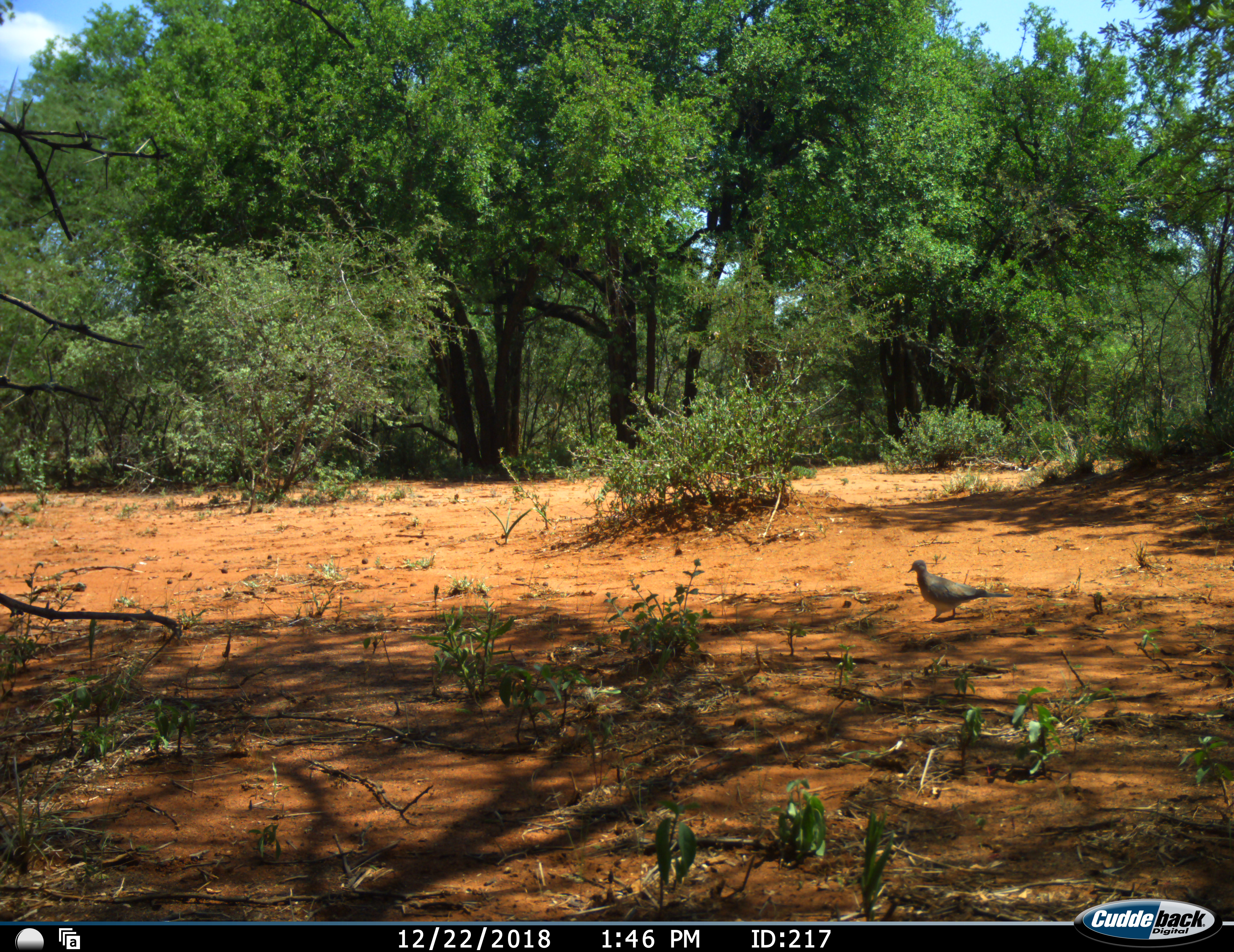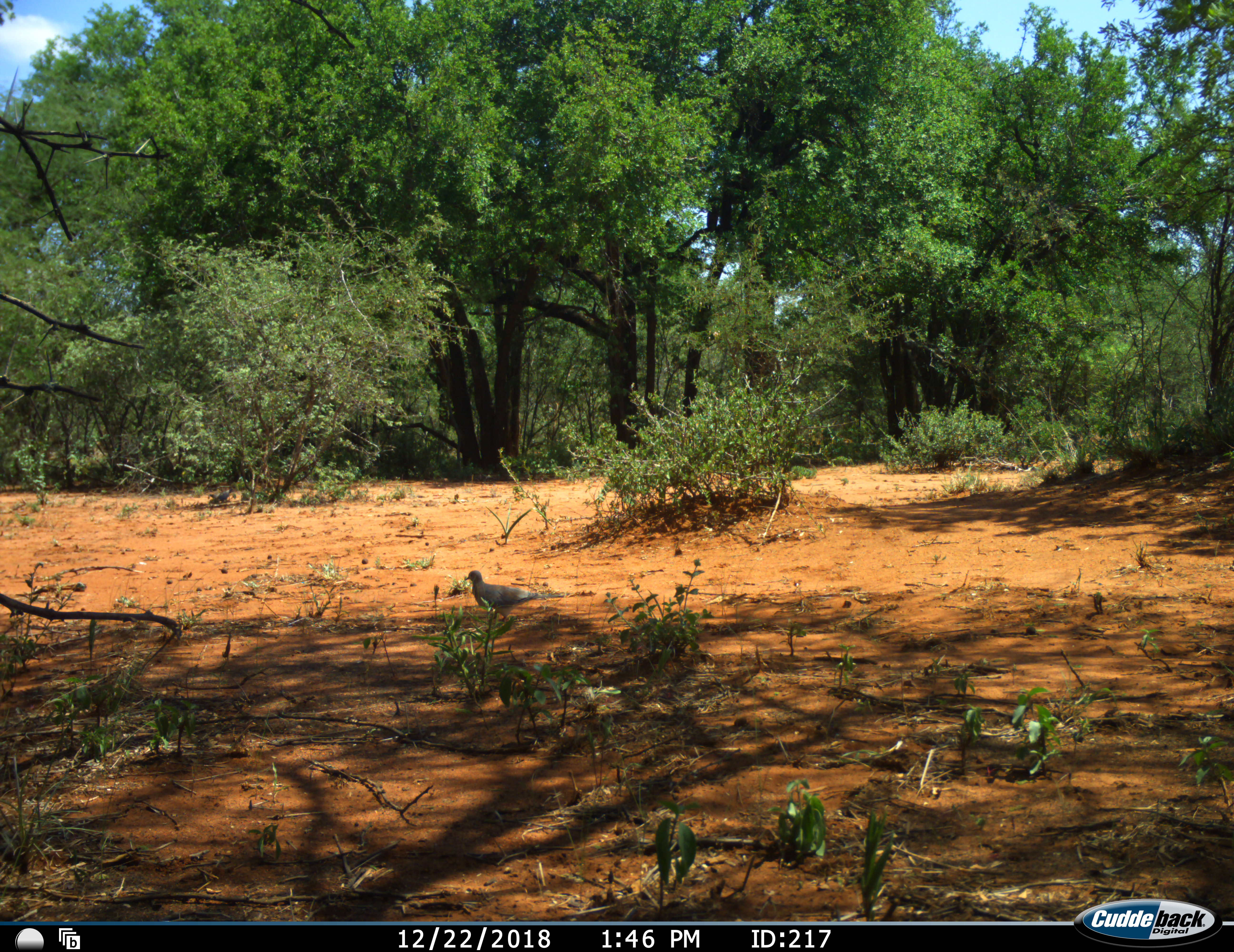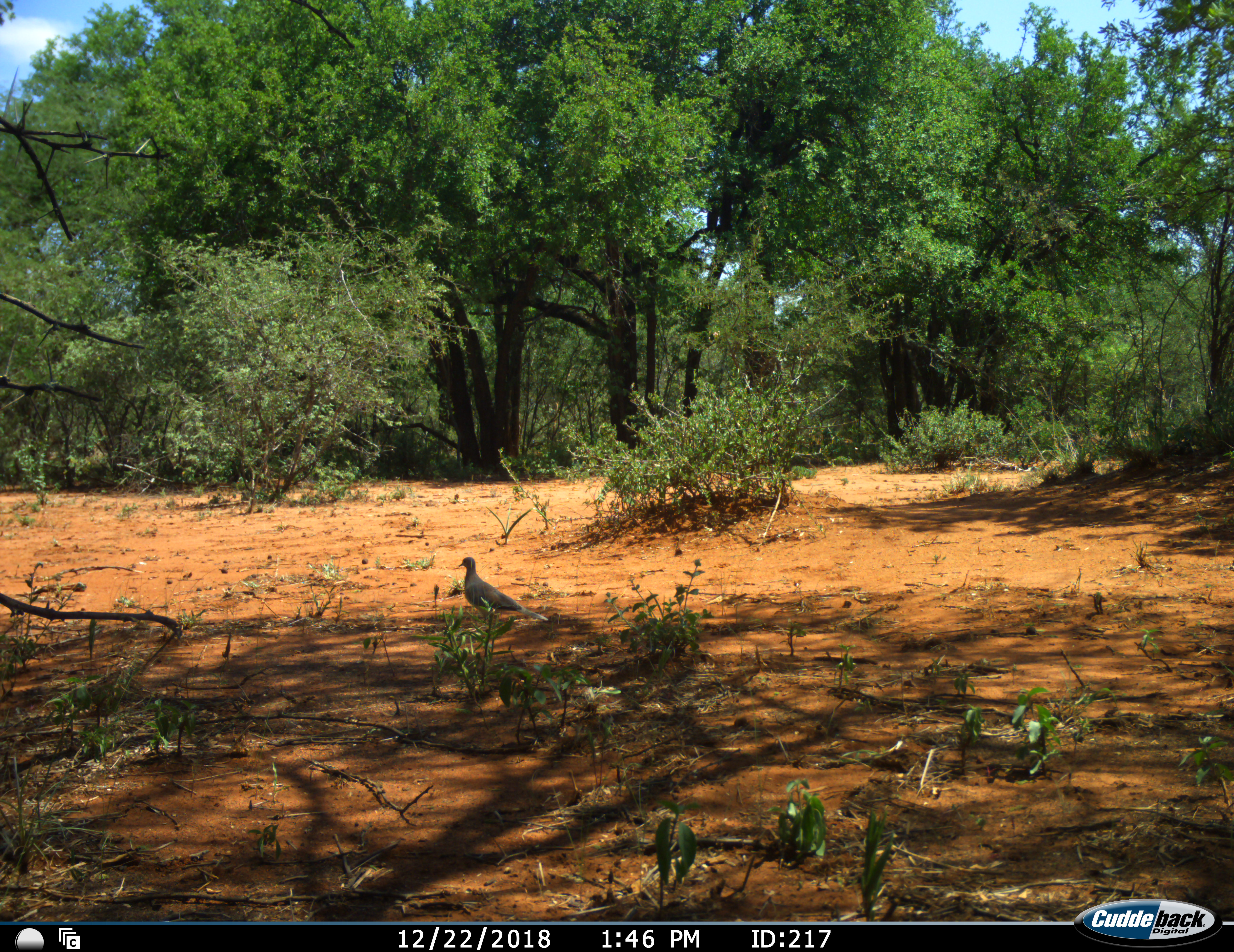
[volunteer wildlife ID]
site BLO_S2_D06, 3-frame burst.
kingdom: Animalia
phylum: Chordata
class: Aves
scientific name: Aves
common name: bird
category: birdother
Birdother (bird) (Aves), count 1. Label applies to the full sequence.